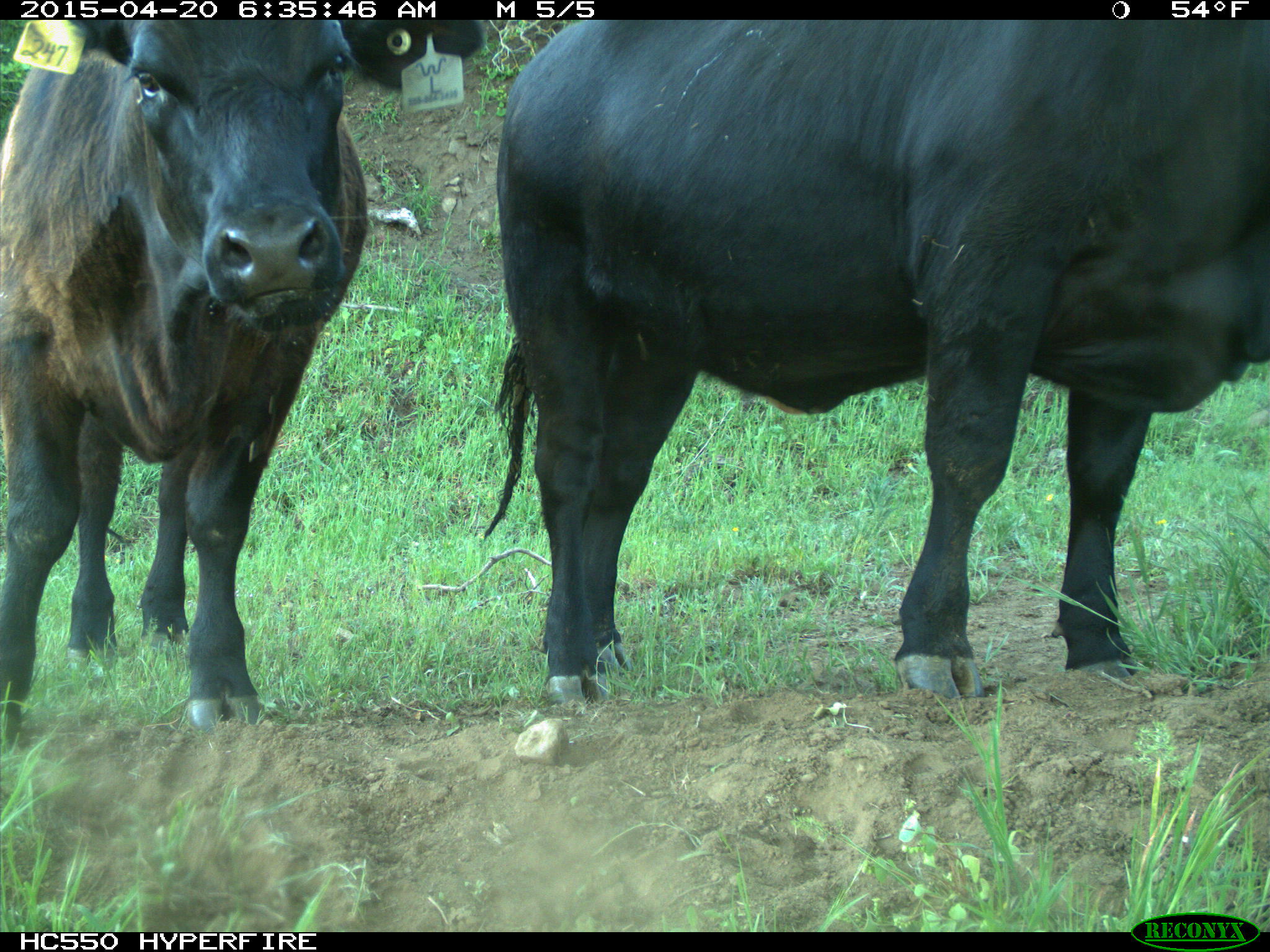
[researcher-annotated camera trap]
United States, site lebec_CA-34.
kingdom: Animalia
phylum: Chordata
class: Mammalia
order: Artiodactyla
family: Bovidae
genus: Bos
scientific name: Bos taurus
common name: domestic cow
Bos taurus (domestic cow).